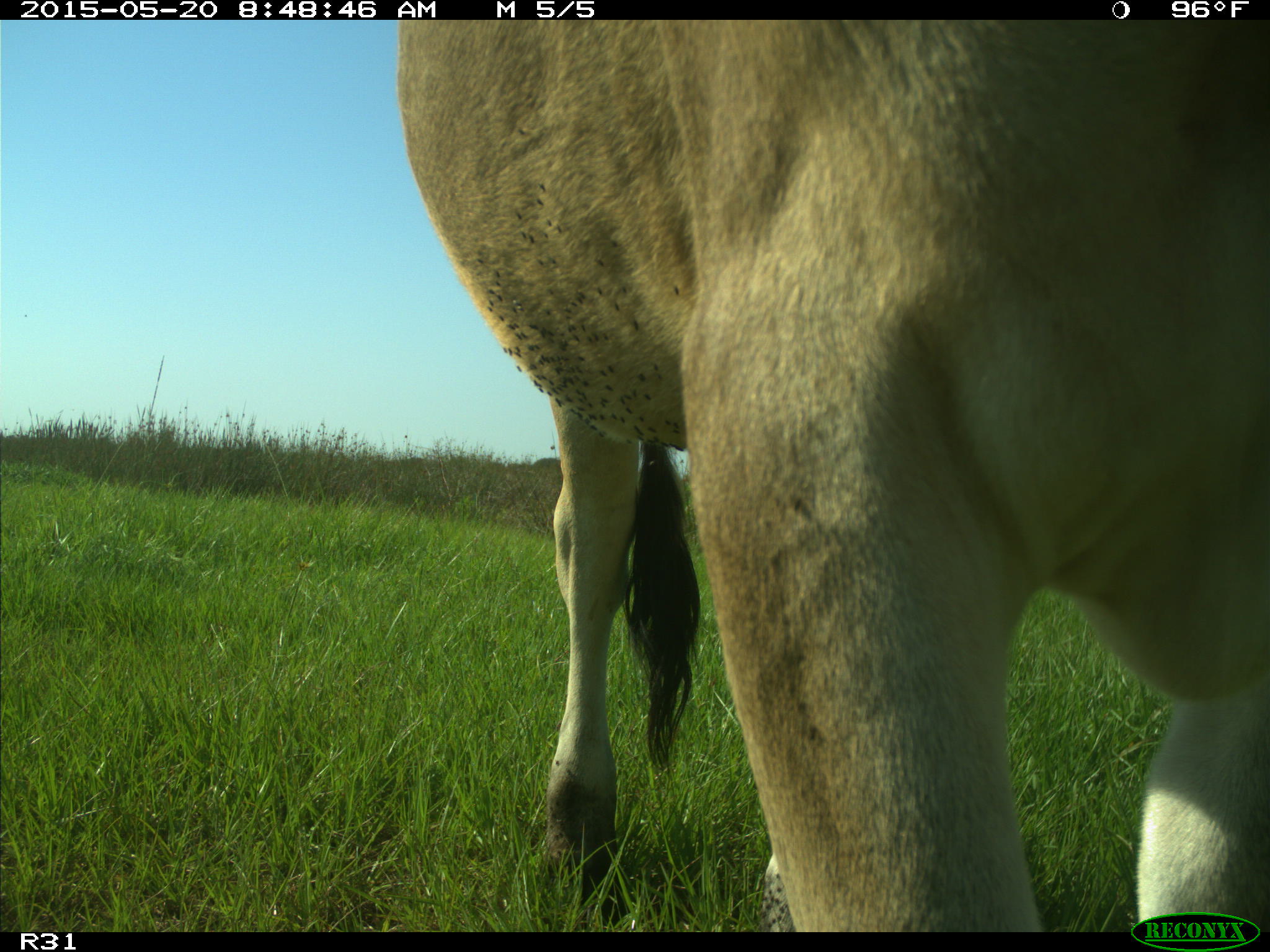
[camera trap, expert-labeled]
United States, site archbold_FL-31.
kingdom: Animalia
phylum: Chordata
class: Mammalia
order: Artiodactyla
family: Bovidae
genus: Bos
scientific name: Bos taurus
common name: domestic cow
Bos taurus (domestic cow).